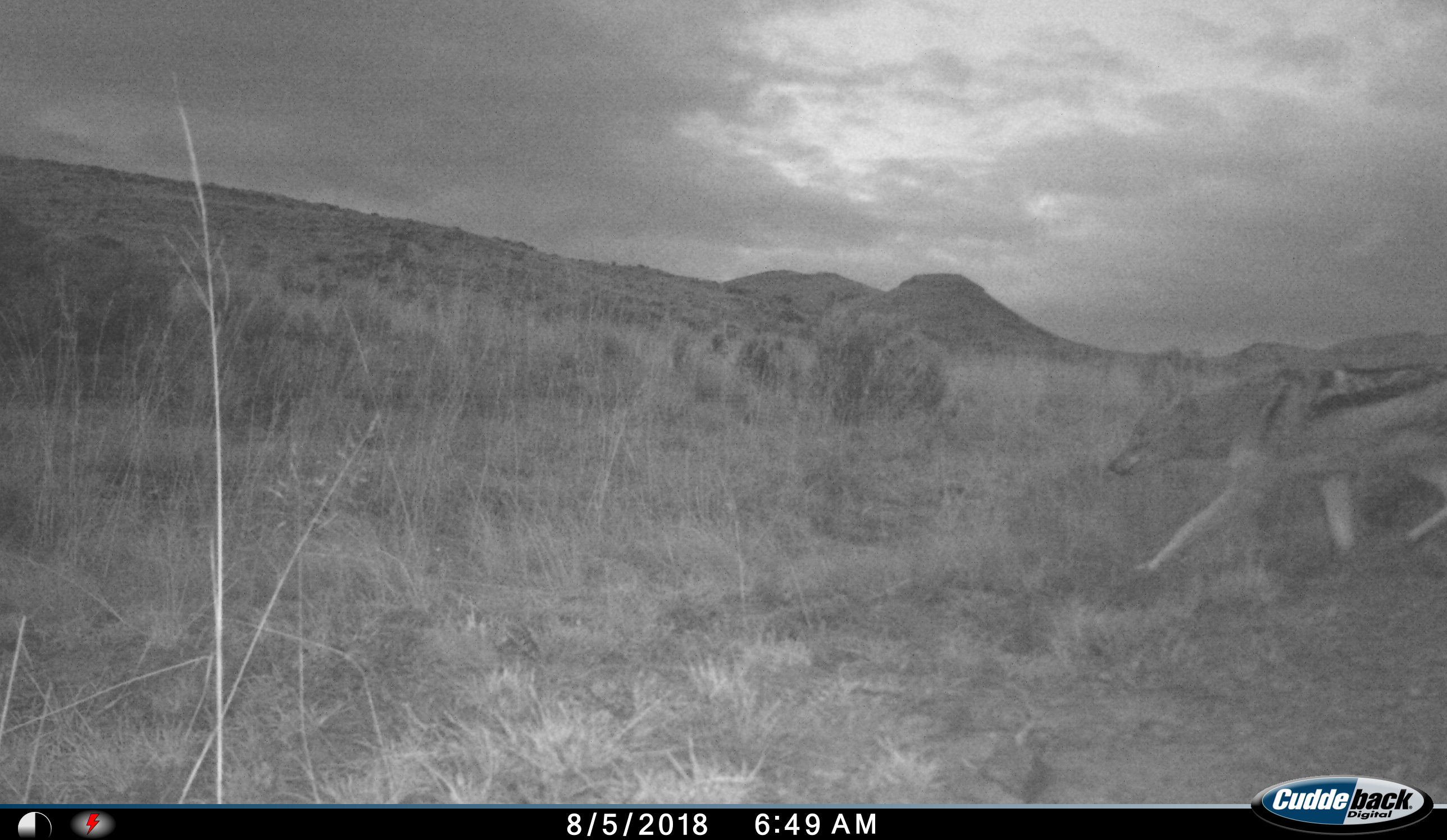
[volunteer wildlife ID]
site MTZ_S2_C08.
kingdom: Animalia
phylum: Chordata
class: Mammalia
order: Carnivora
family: Canidae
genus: Lupulella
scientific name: Lupulella mesomelas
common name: black-backed jackal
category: jackalblackbacked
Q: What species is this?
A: Jackalblackbacked (black-backed jackal) (Lupulella mesomelas).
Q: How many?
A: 1.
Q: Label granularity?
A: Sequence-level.